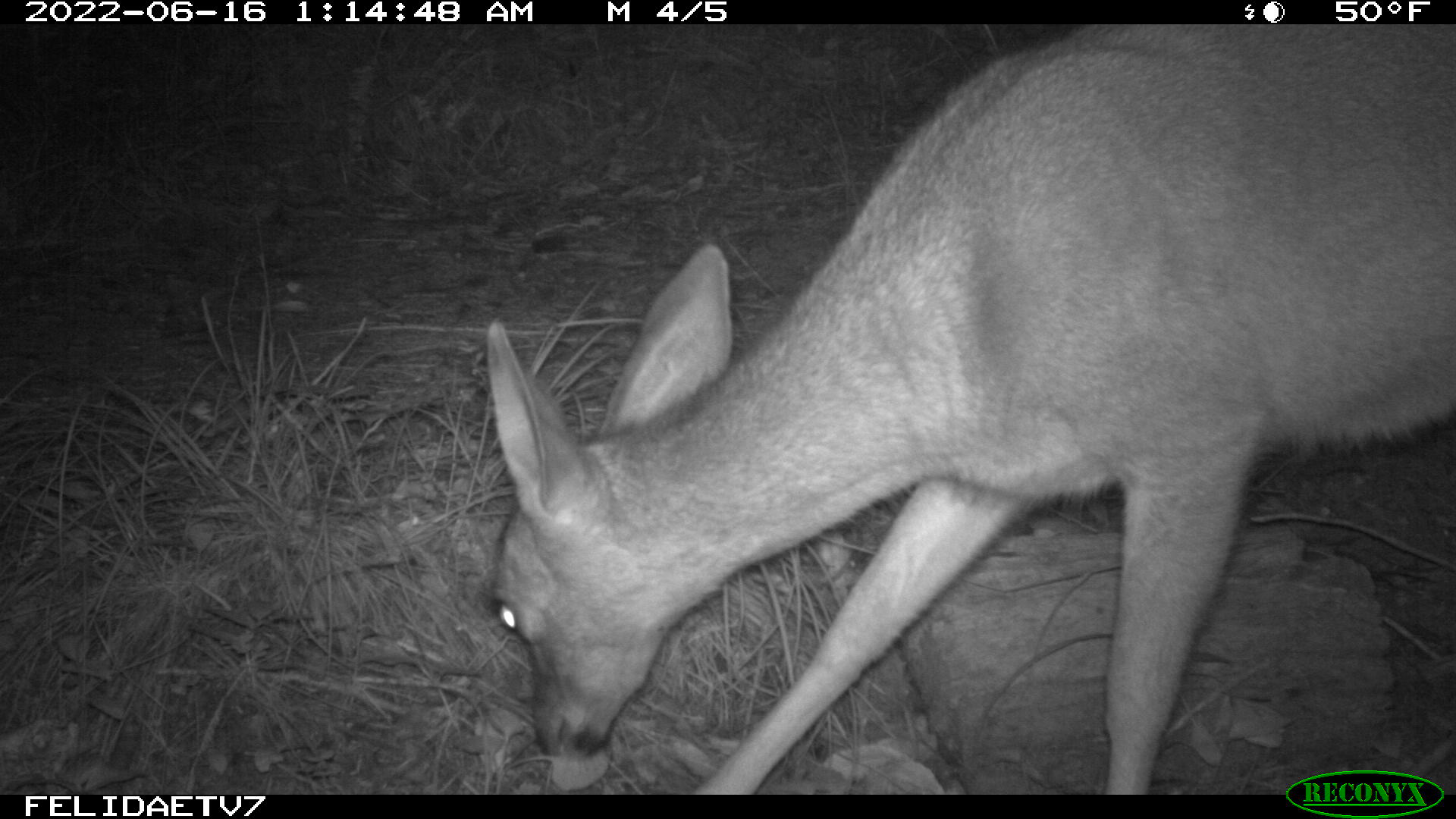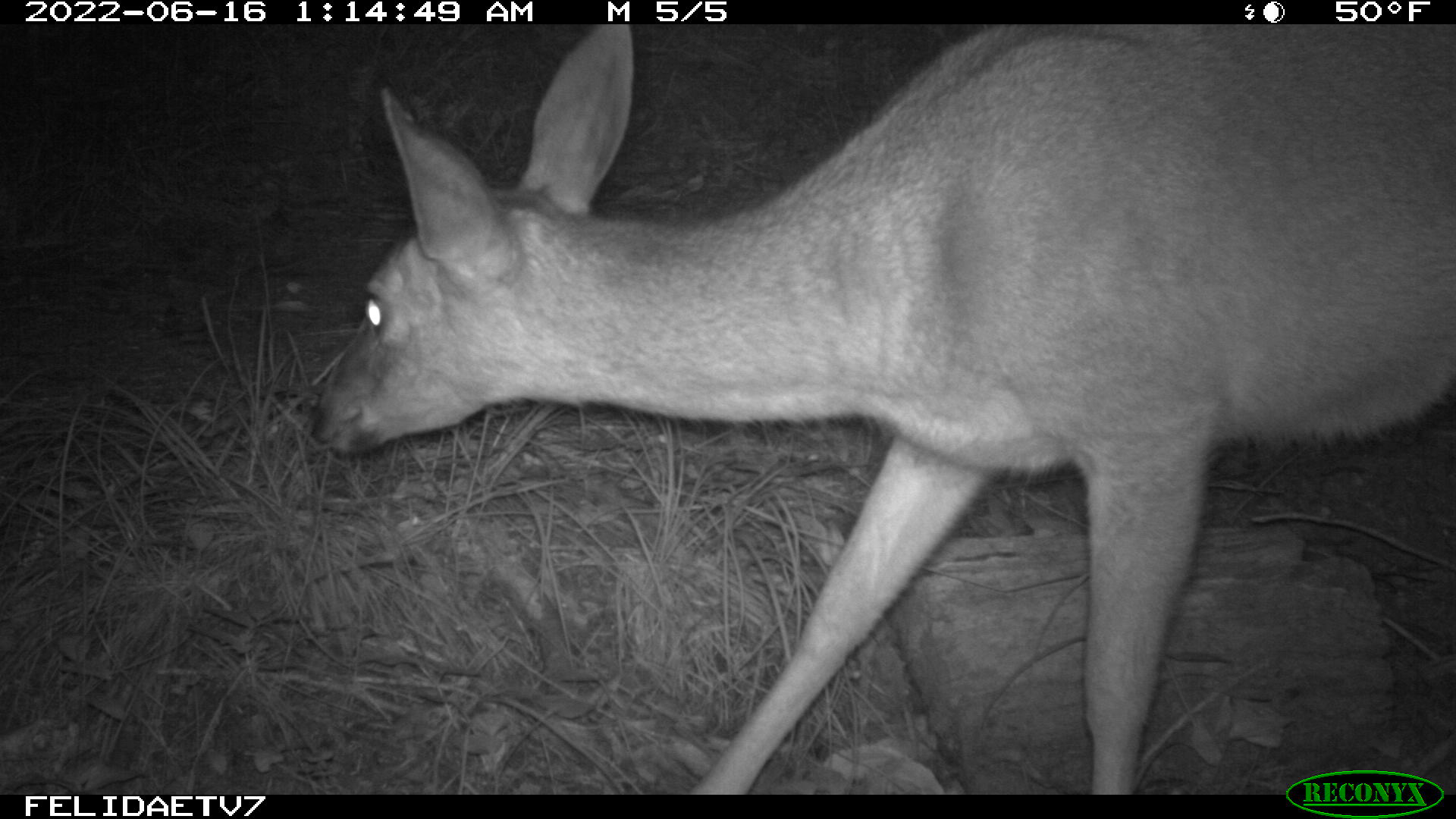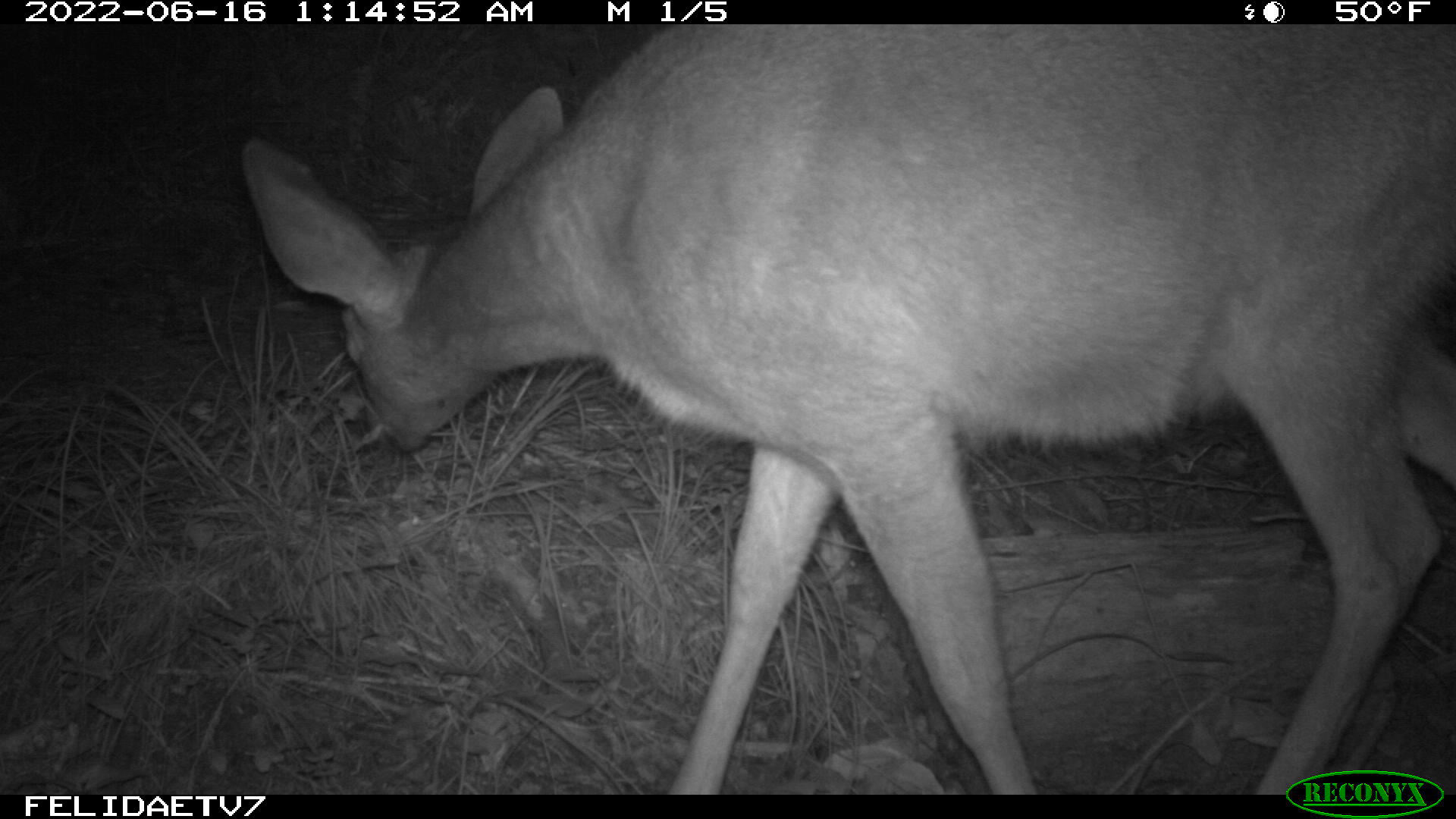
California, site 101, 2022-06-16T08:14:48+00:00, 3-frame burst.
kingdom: Animalia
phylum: Chordata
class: Mammalia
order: Artiodactyla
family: Cervidae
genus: Odocoileus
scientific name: Odocoileus hemionus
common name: mule deer